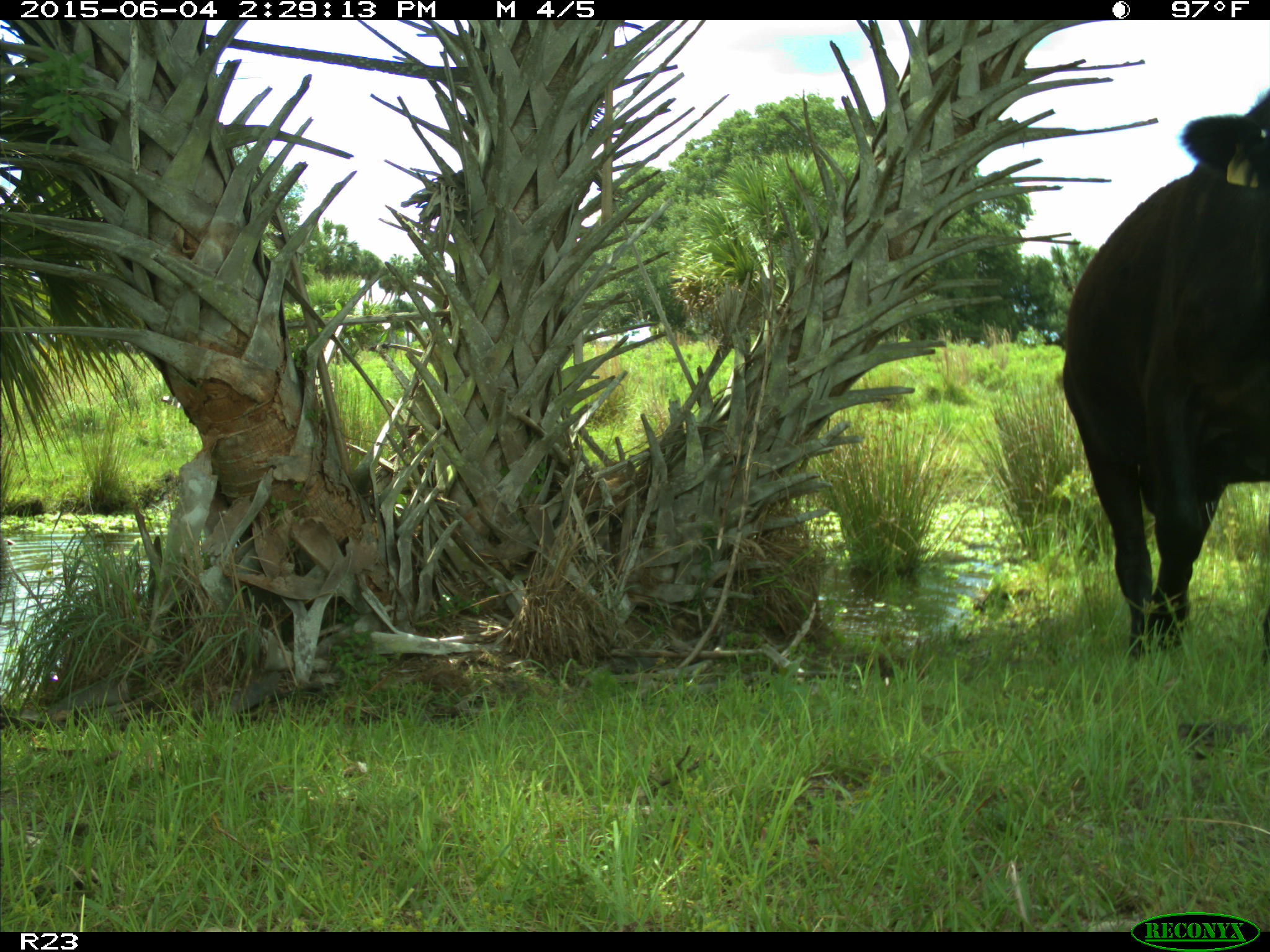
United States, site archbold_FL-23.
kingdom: Animalia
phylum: Chordata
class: Mammalia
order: Artiodactyla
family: Bovidae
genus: Bos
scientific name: Bos taurus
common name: domestic cow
Bos taurus (domestic cow).